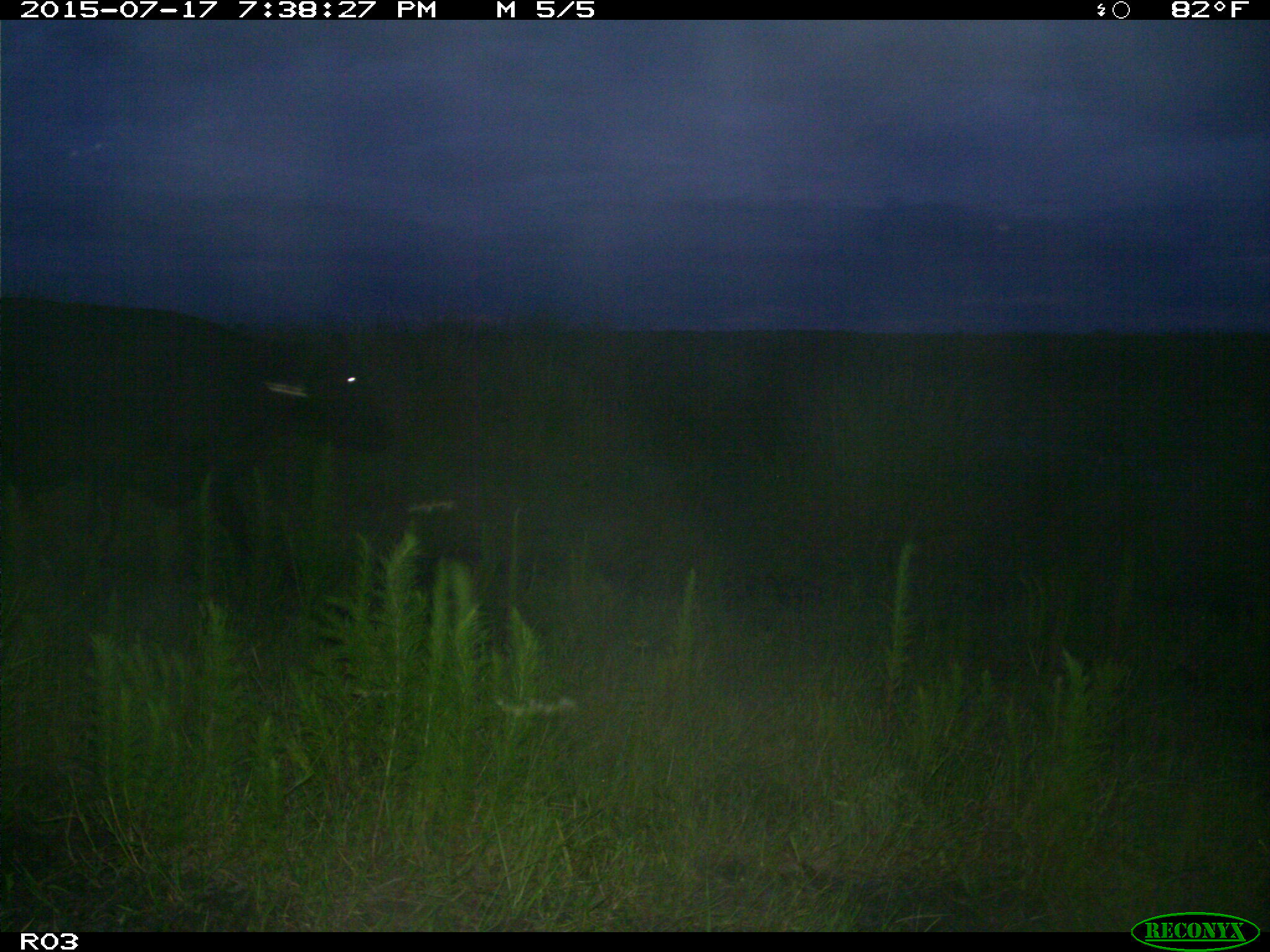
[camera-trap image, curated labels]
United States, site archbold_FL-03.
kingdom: Animalia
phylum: Chordata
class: Mammalia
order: Artiodactyla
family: Bovidae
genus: Bos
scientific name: Bos taurus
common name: domestic cow